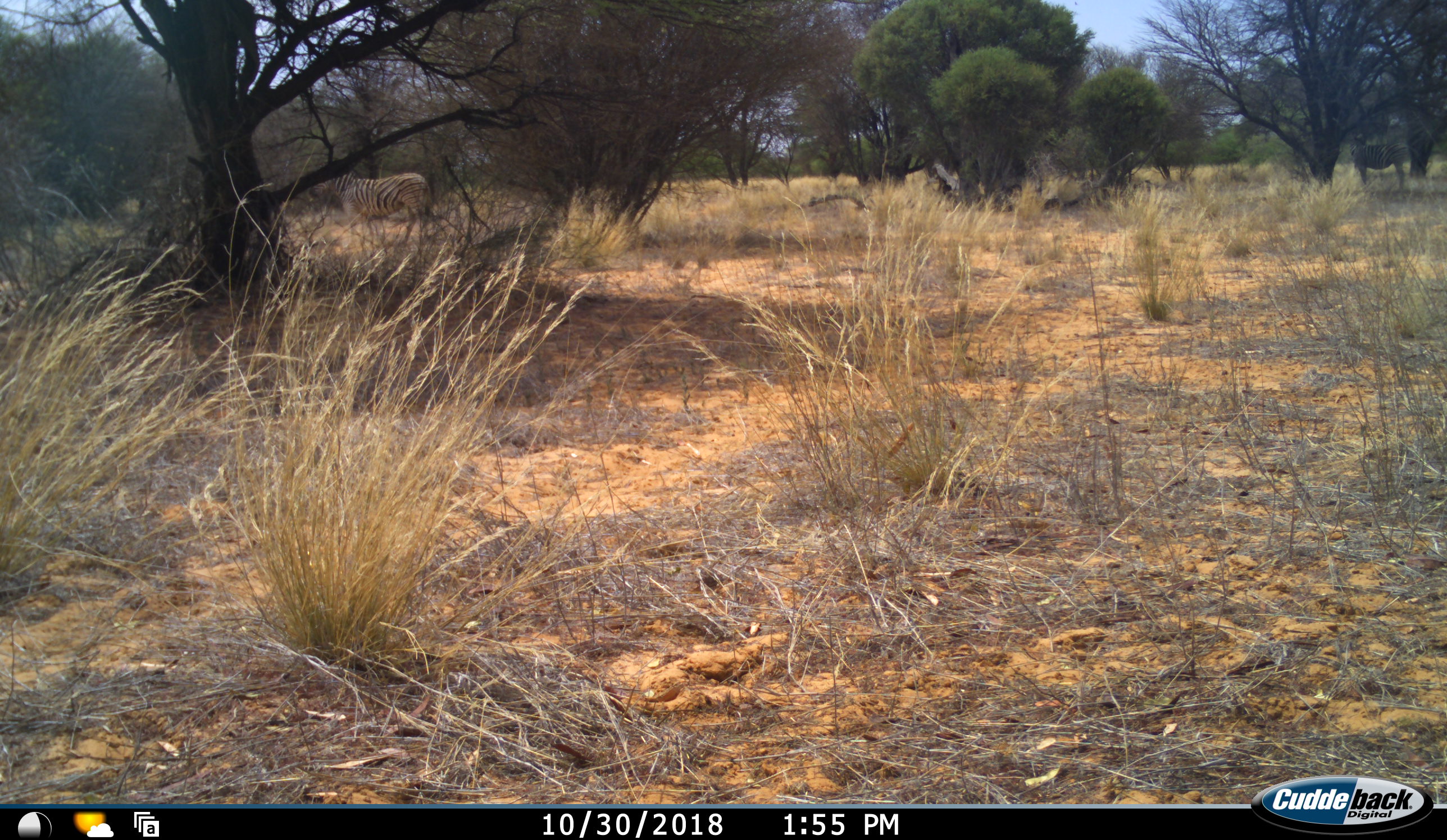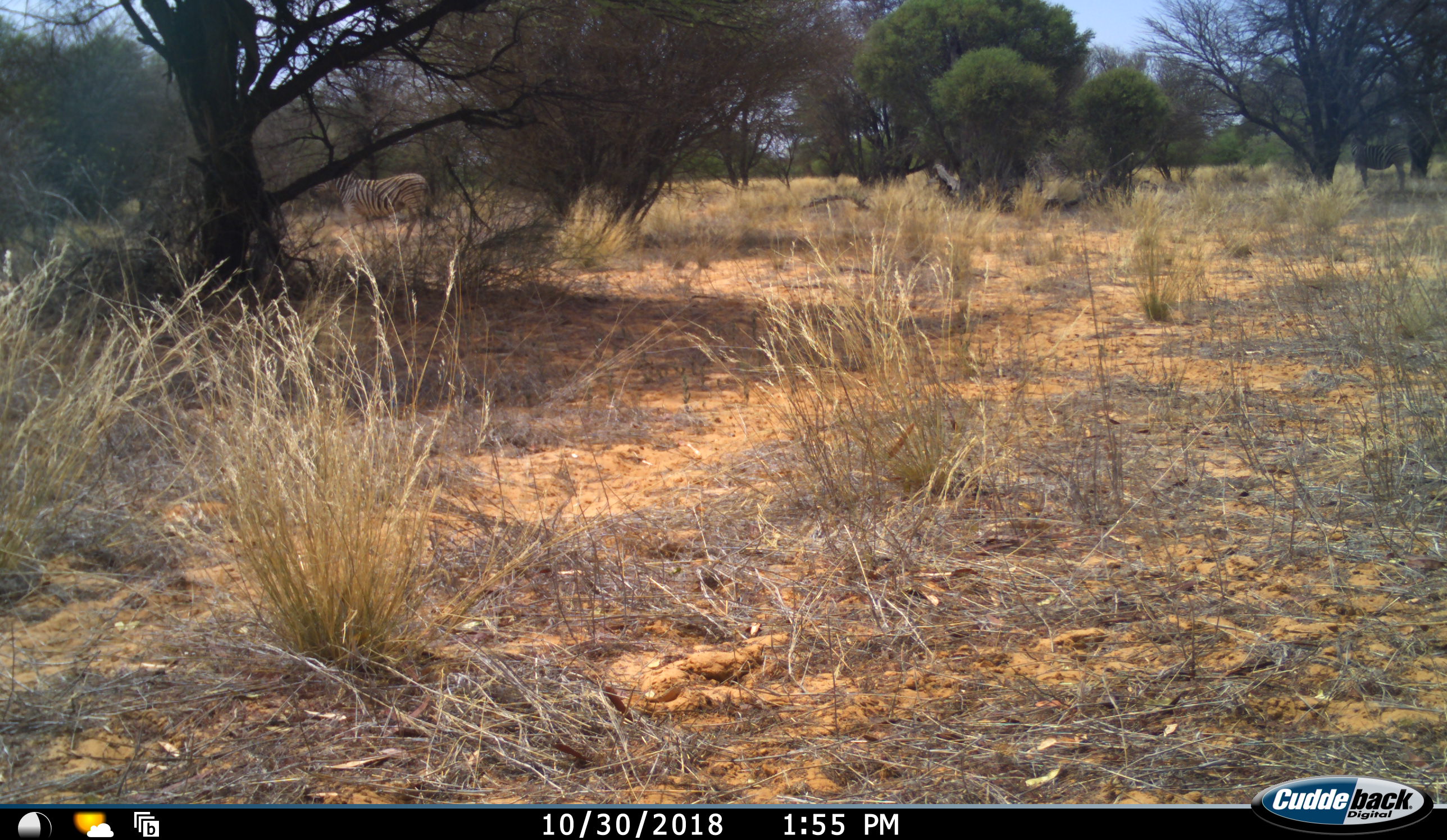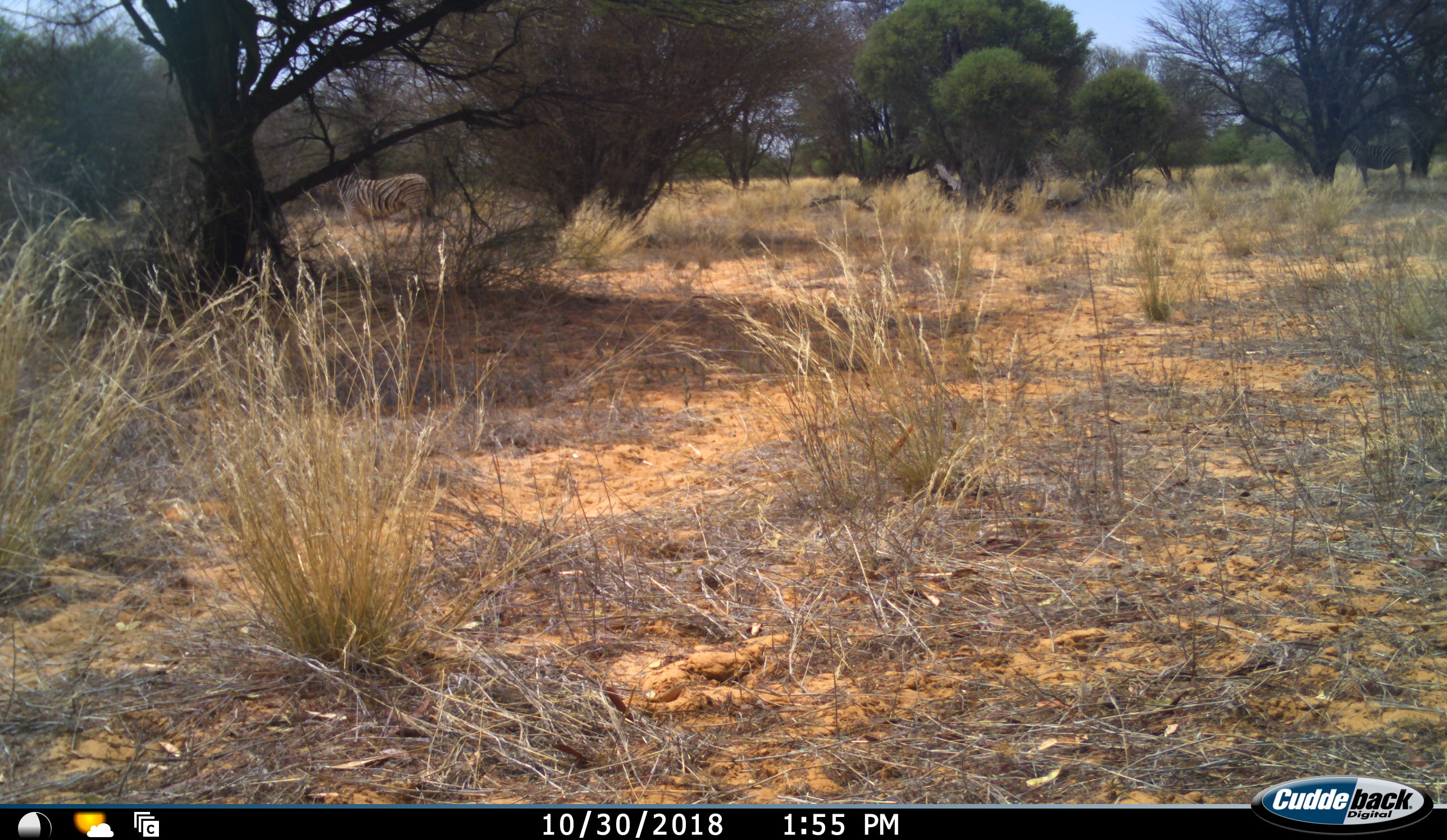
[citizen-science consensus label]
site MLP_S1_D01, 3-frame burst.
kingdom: Animalia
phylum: Chordata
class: Mammalia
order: Perissodactyla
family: Equidae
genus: Equus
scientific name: Equus quagga burchellii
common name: burchell's zebra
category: zebraburchells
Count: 1.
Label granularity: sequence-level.